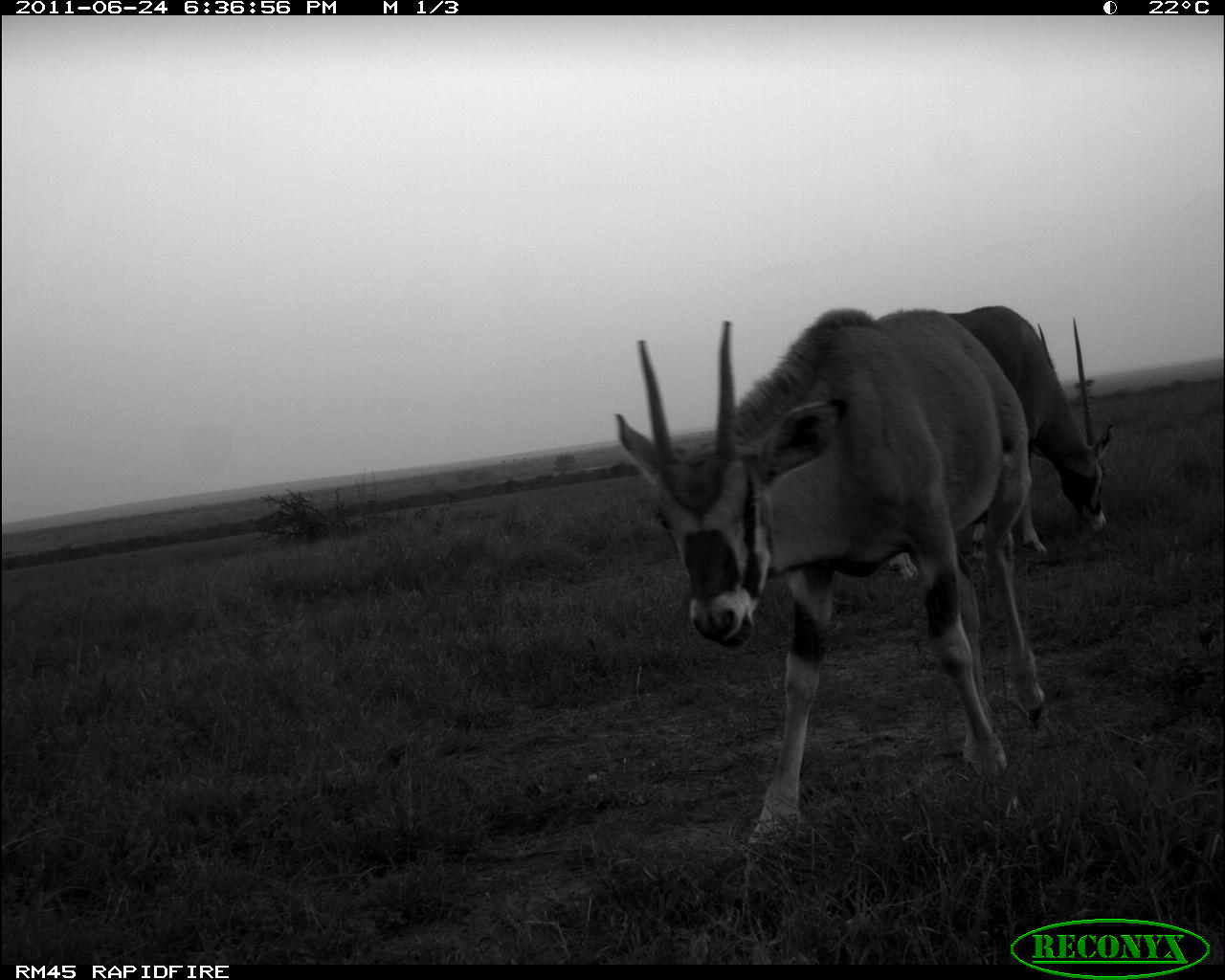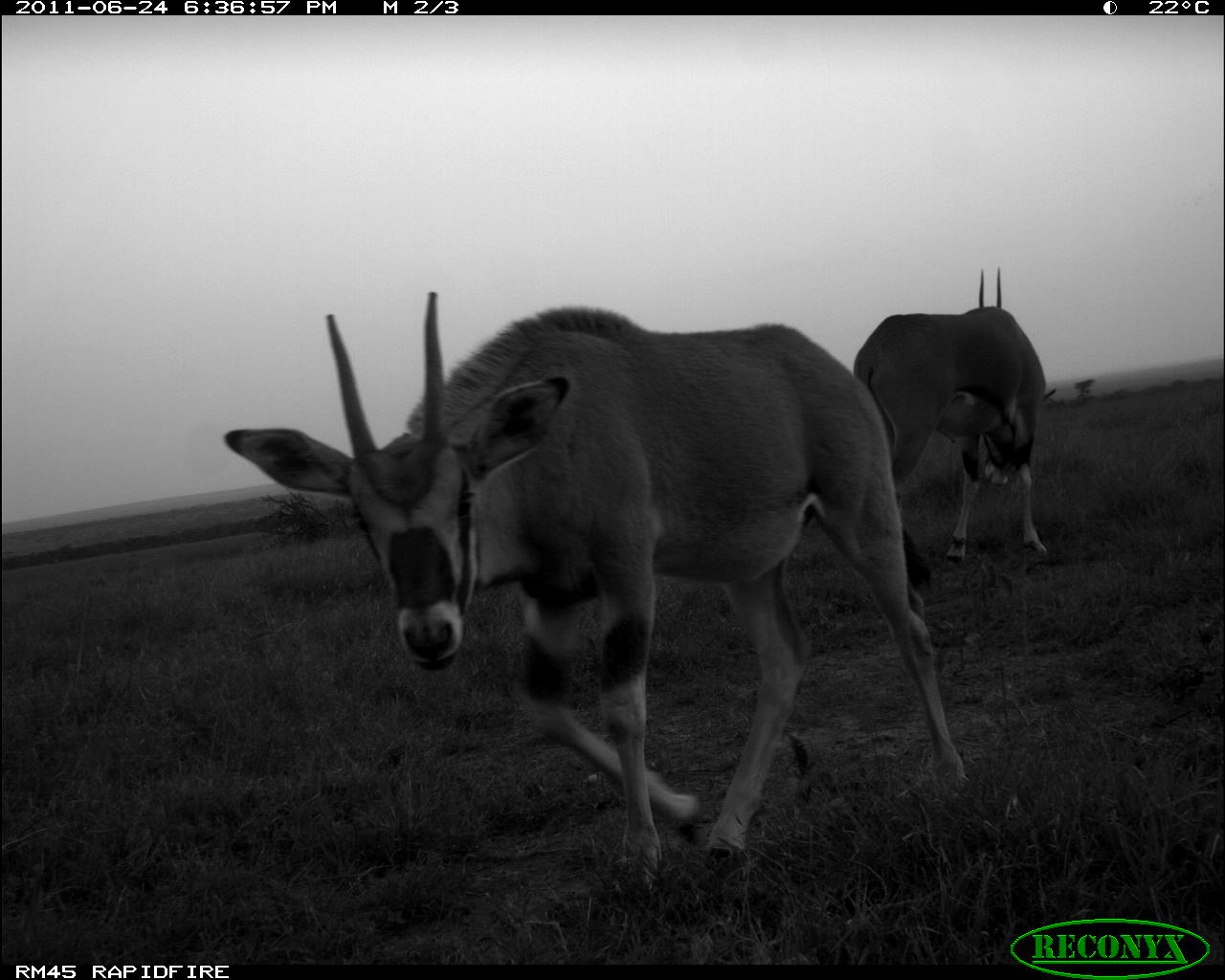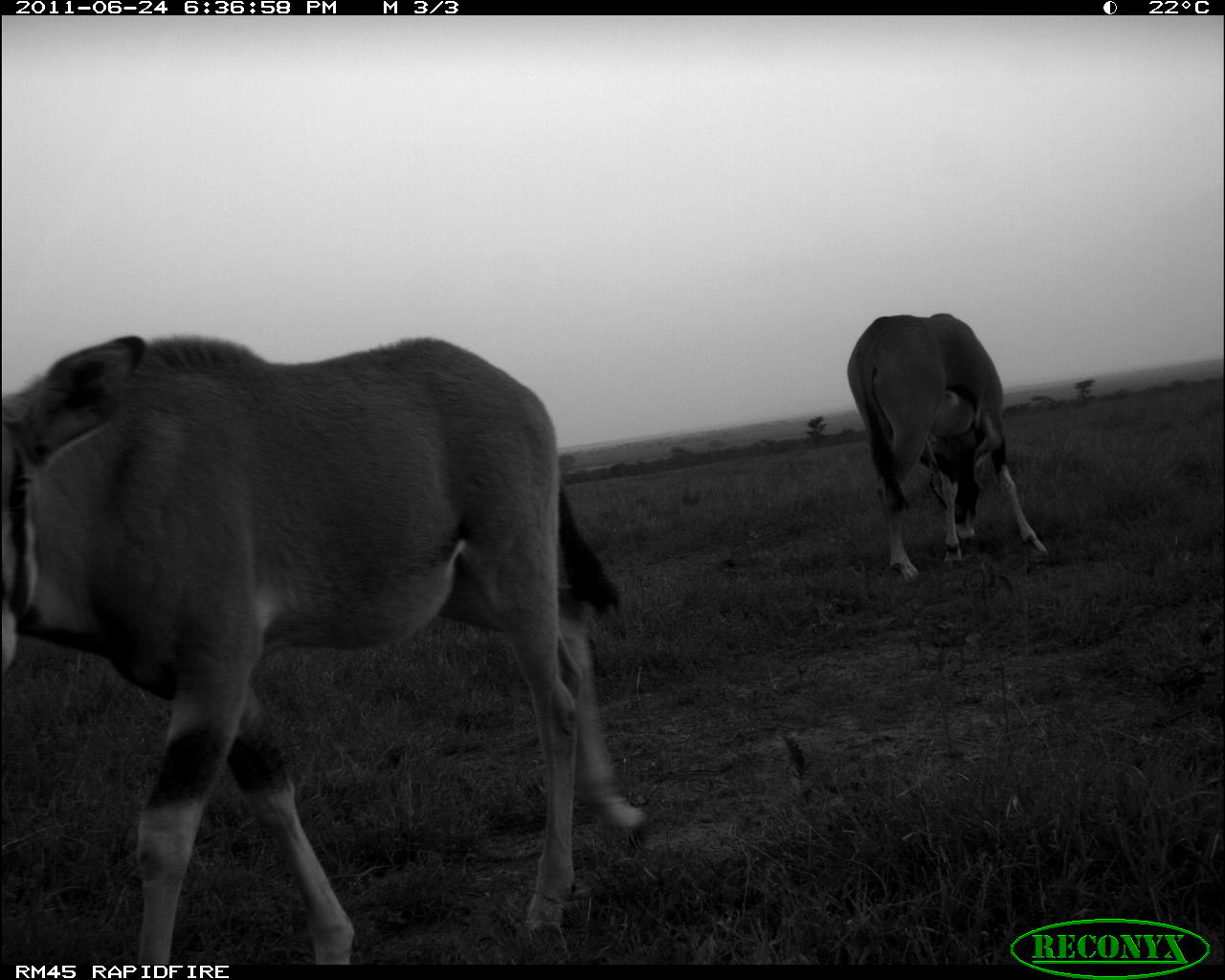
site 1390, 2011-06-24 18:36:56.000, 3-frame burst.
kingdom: Animalia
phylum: Chordata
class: Mammalia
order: Artiodactyla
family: Bovidae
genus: Oryx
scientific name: Oryx beisa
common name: east african oryx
Oryx beisa (east african oryx), count 2.